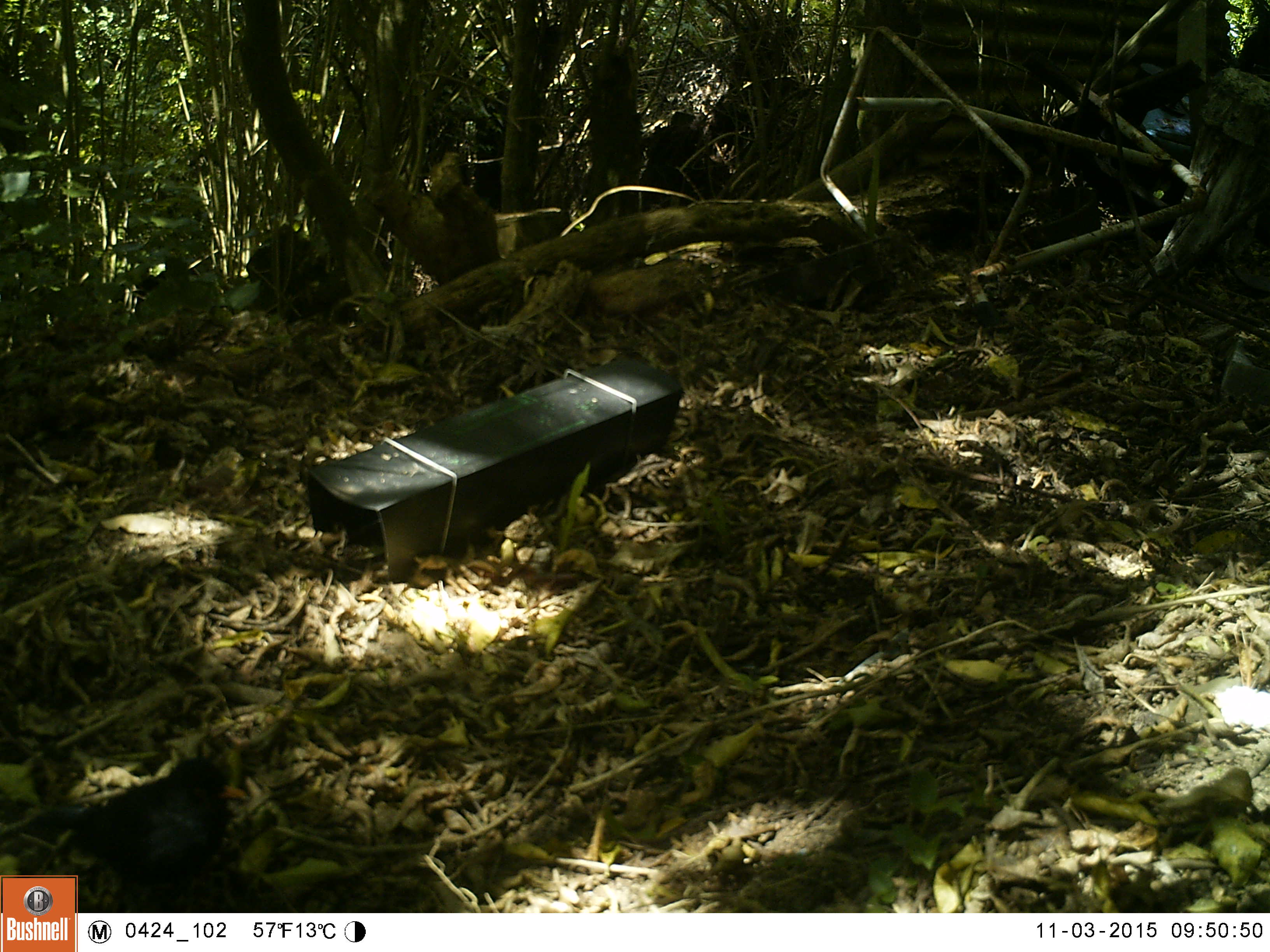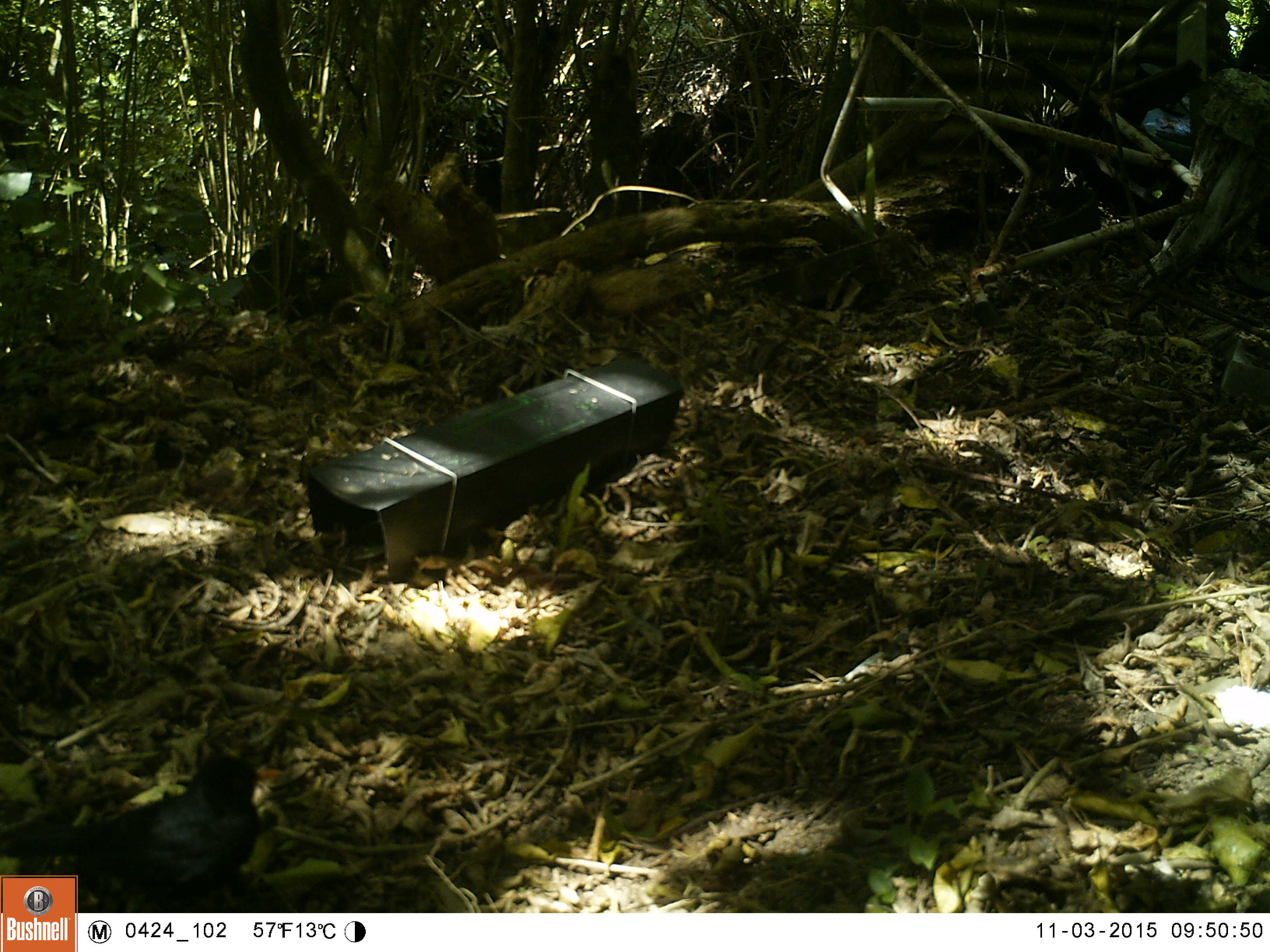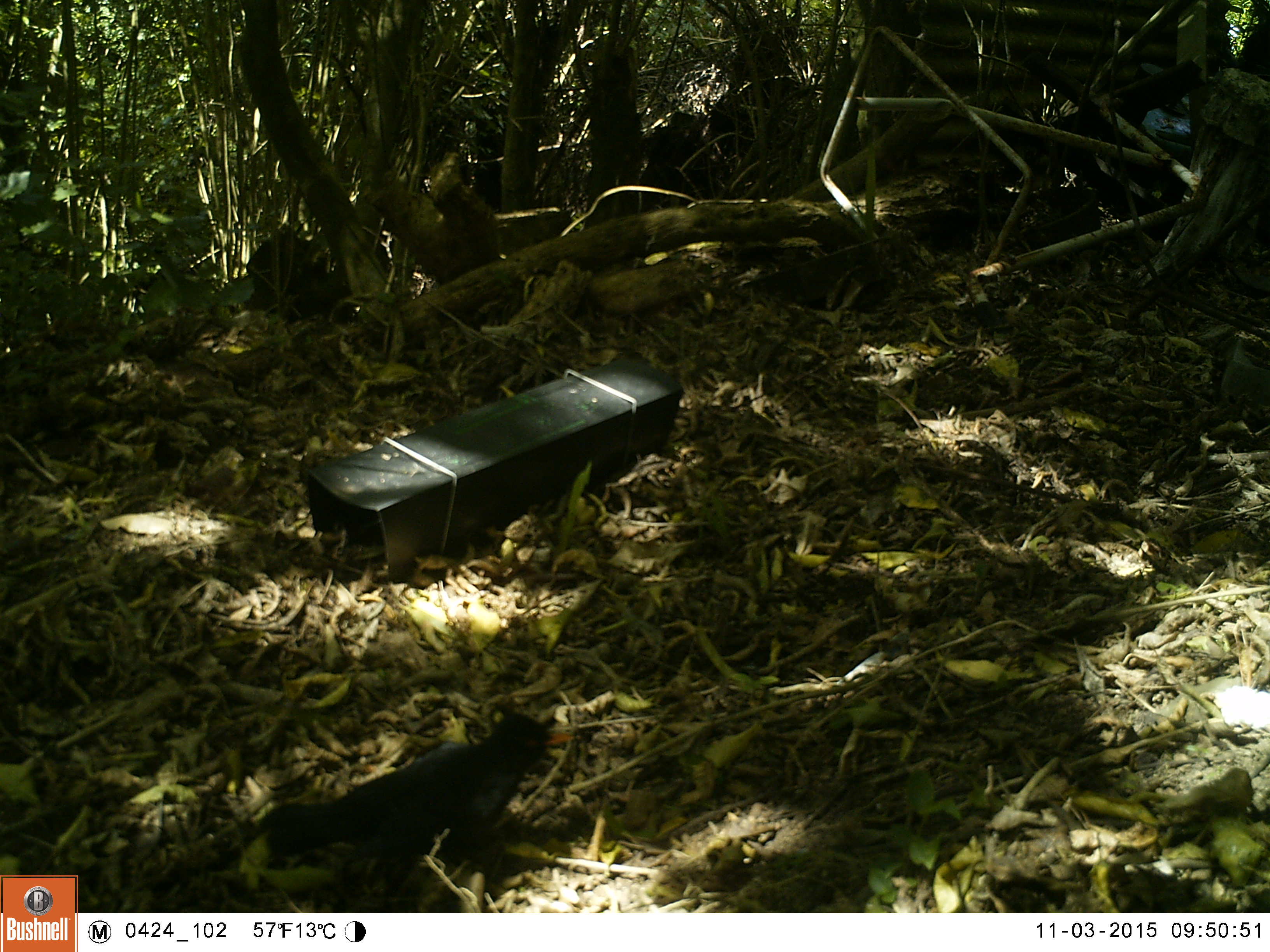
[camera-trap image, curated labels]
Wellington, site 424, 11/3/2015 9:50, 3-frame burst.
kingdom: Animalia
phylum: Chordata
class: Aves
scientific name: Aves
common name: bird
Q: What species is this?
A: Bird (Aves).